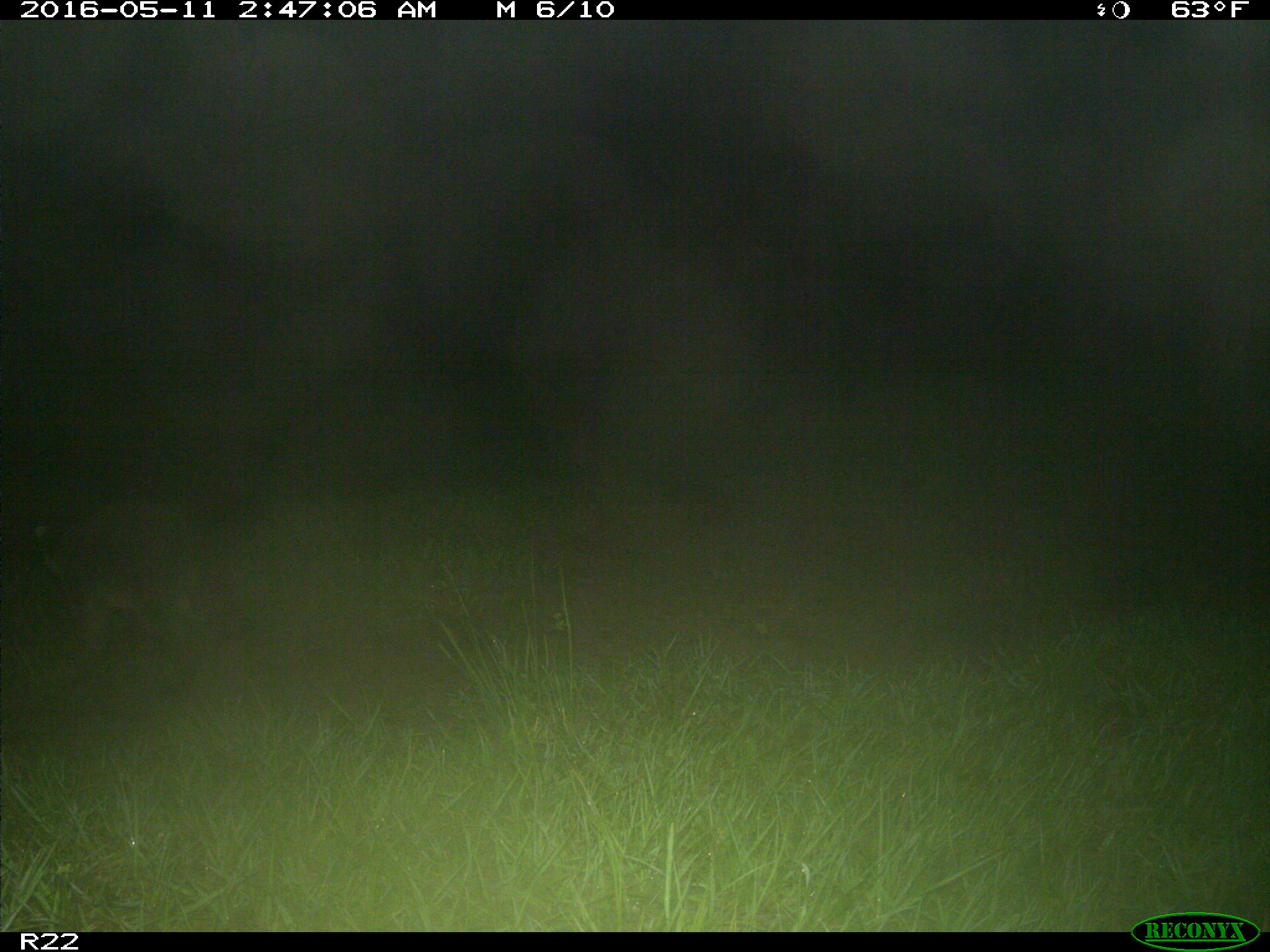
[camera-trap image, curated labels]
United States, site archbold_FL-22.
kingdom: Animalia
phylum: Chordata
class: Mammalia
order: Carnivora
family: Procyonidae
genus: Procyon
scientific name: Procyon lotor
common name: common raccoon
Procyon lotor (common raccoon).